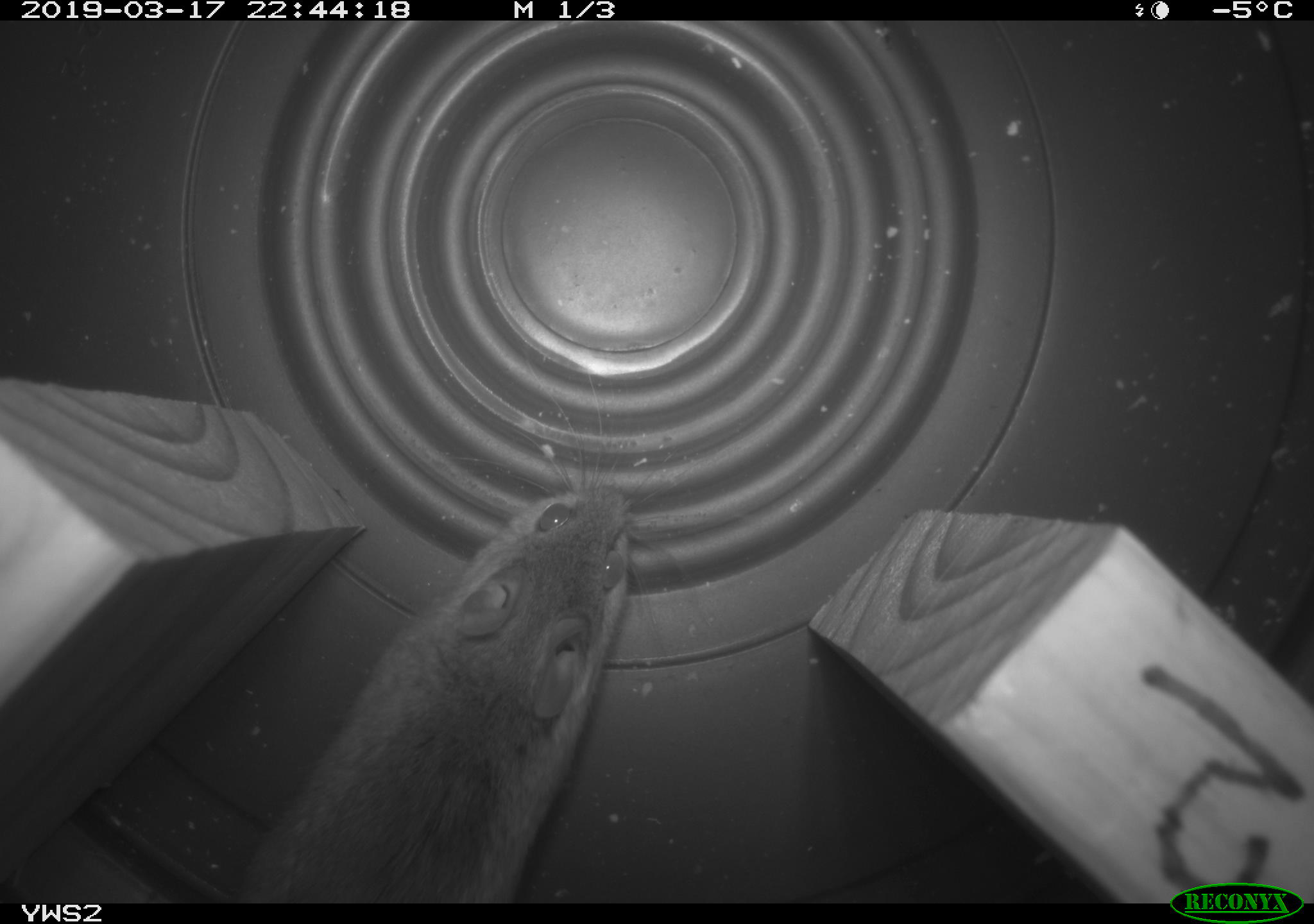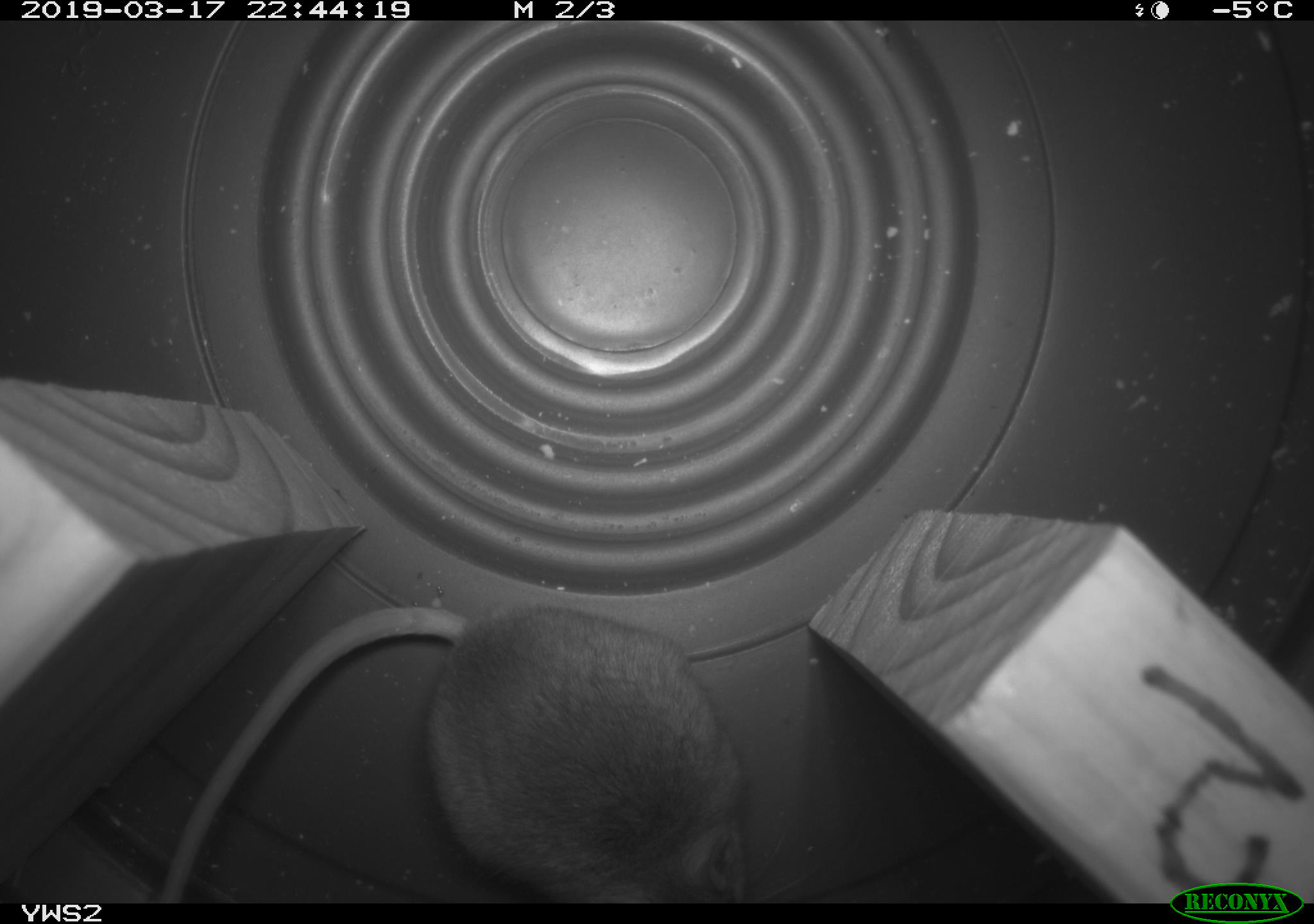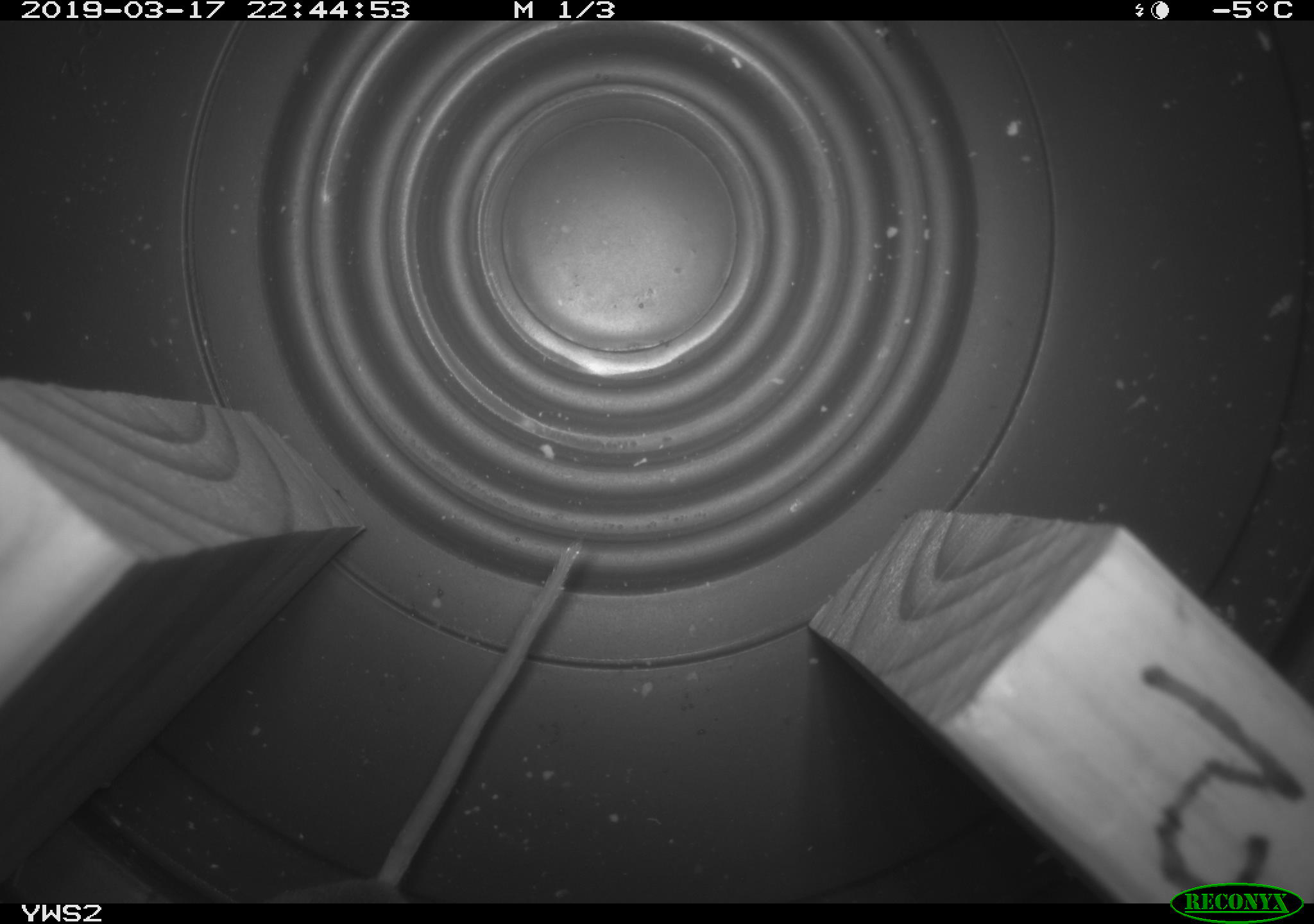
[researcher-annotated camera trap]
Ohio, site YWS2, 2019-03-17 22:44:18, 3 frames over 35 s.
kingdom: Animalia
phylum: Chordata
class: Mammalia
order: Rodentia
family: Cricetidae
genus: Peromyscus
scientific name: Peromyscus leucopus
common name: white-footed mouse